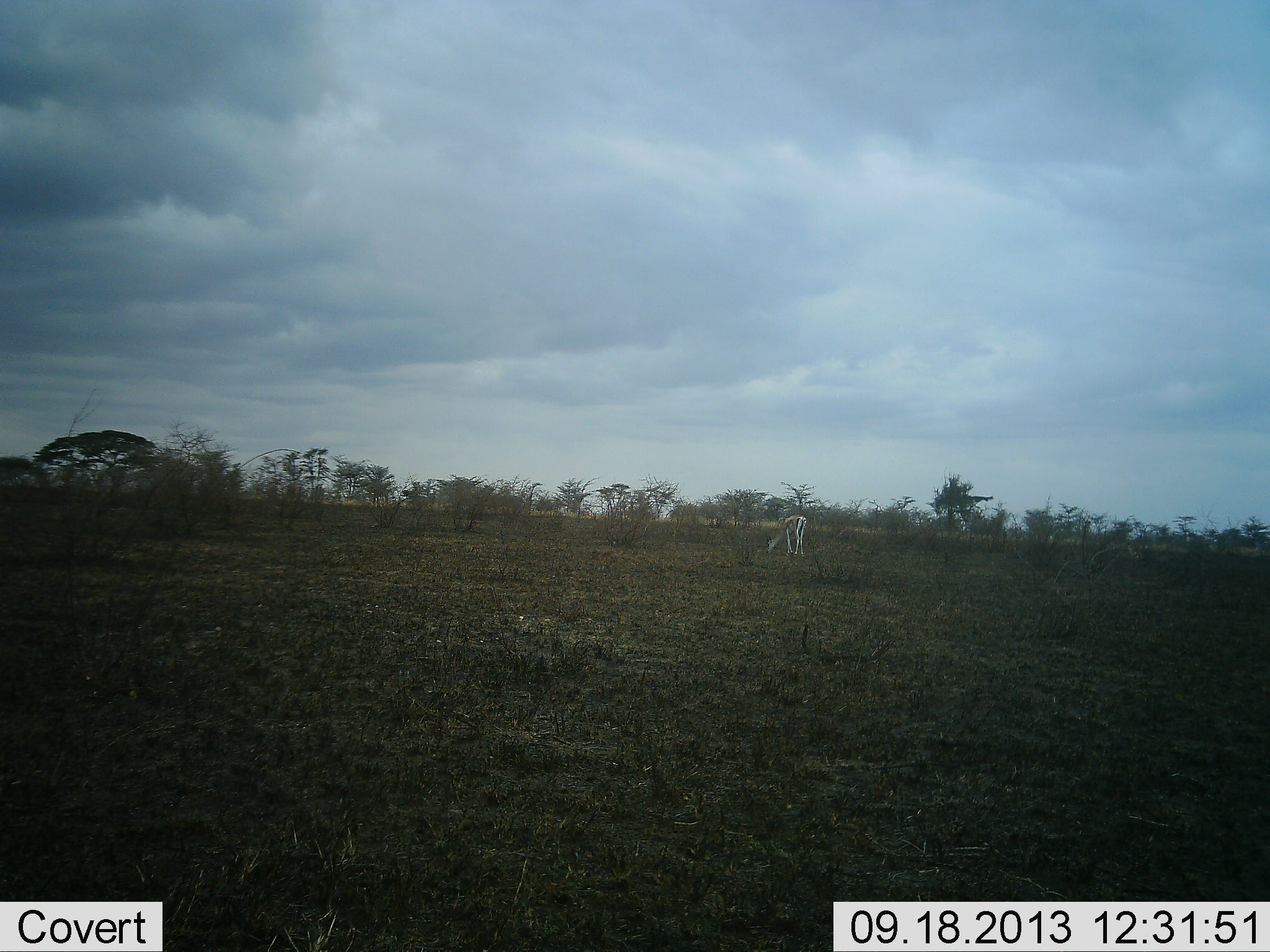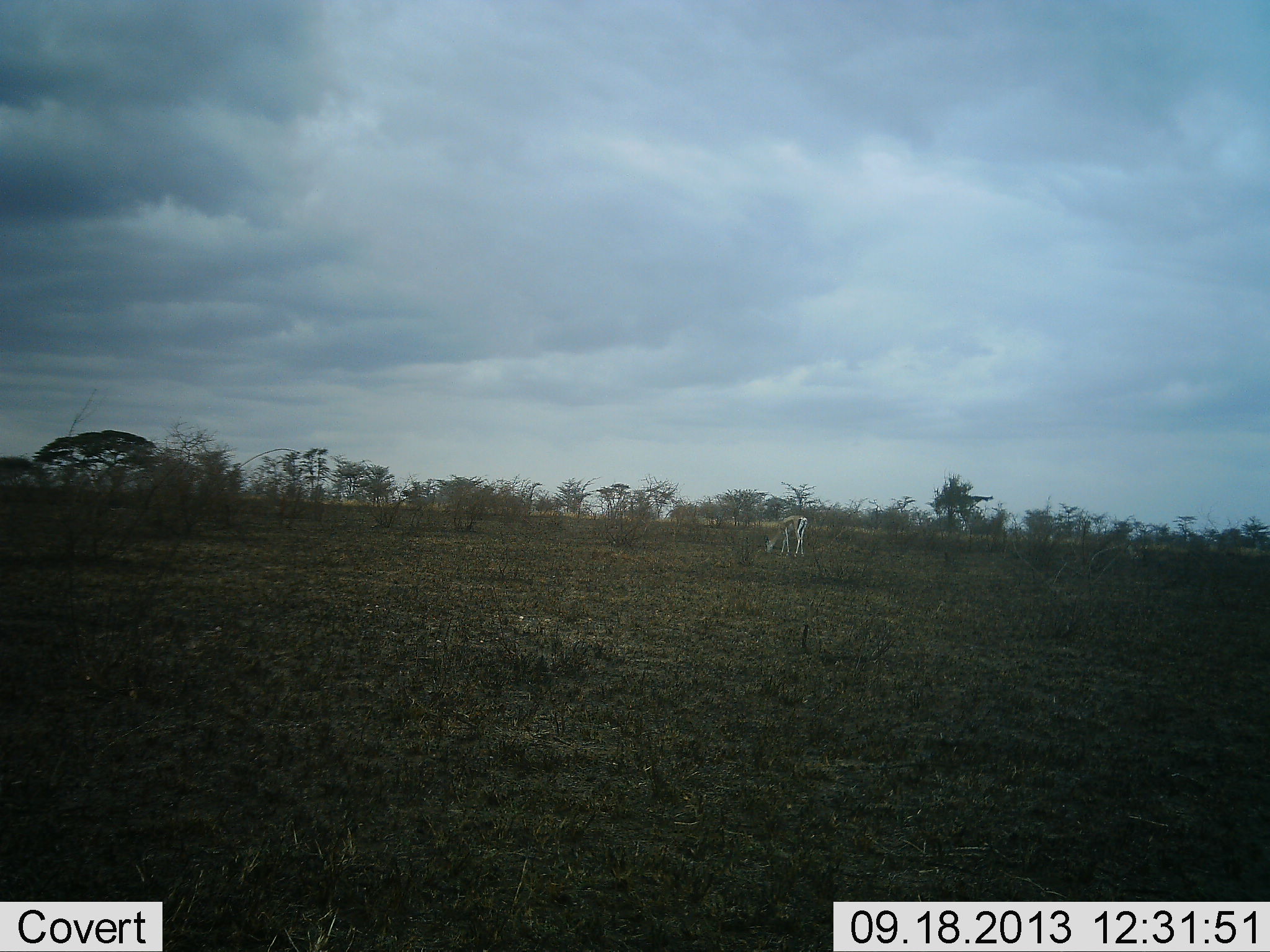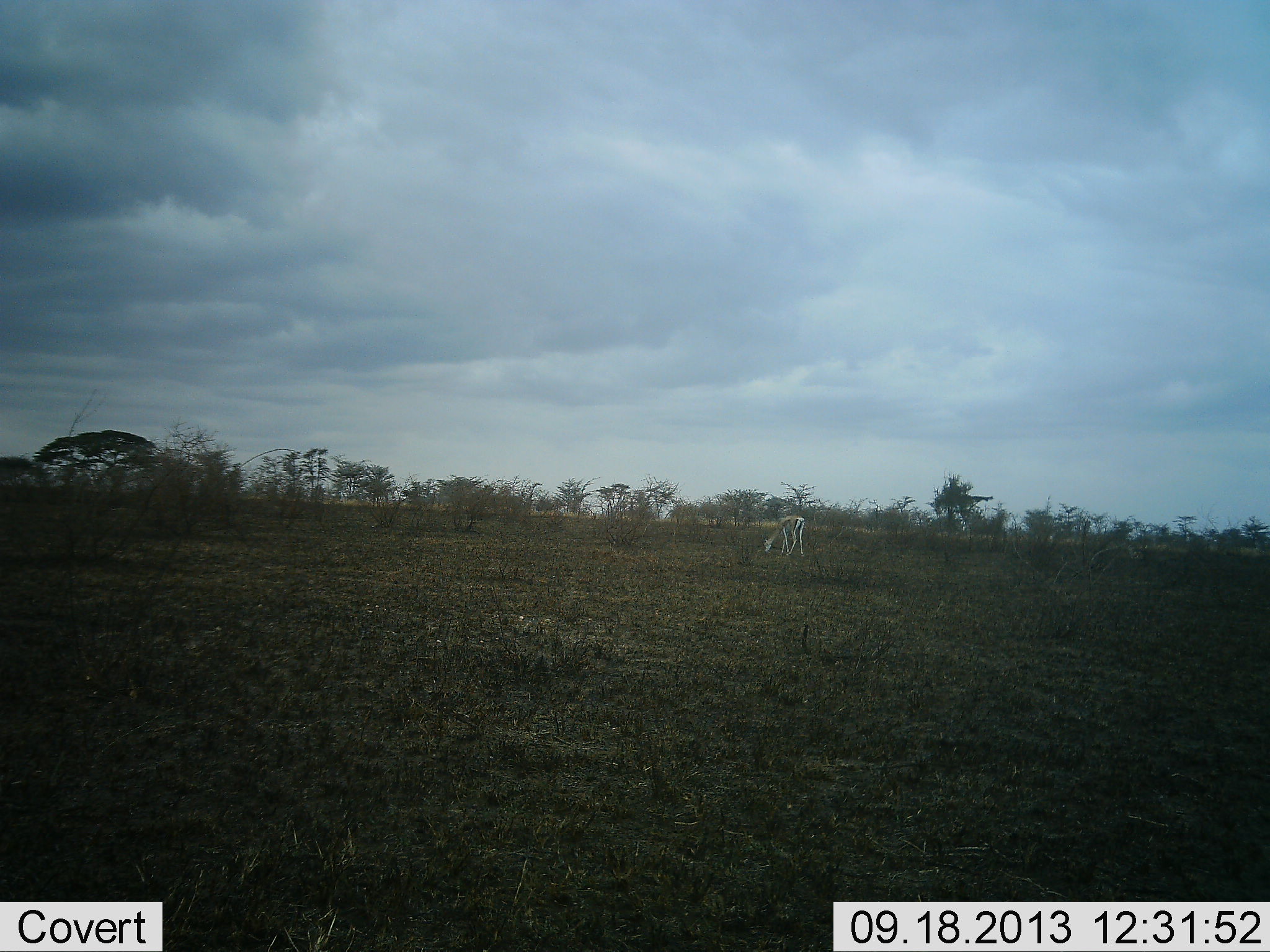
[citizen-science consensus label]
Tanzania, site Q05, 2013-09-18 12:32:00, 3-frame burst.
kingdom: Animalia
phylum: Chordata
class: Mammalia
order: Artiodactyla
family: Bovidae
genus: Eudorcas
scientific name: Eudorcas thomsonii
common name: thomson's gazelle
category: gazellethomsons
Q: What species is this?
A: Gazellethomsons (thomson's gazelle) (Eudorcas thomsonii).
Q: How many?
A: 1.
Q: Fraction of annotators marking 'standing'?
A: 19%.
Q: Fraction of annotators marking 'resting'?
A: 0%.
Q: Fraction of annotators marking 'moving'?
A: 0%.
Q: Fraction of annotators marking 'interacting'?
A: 0%.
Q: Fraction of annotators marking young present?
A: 0%.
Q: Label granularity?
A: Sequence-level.